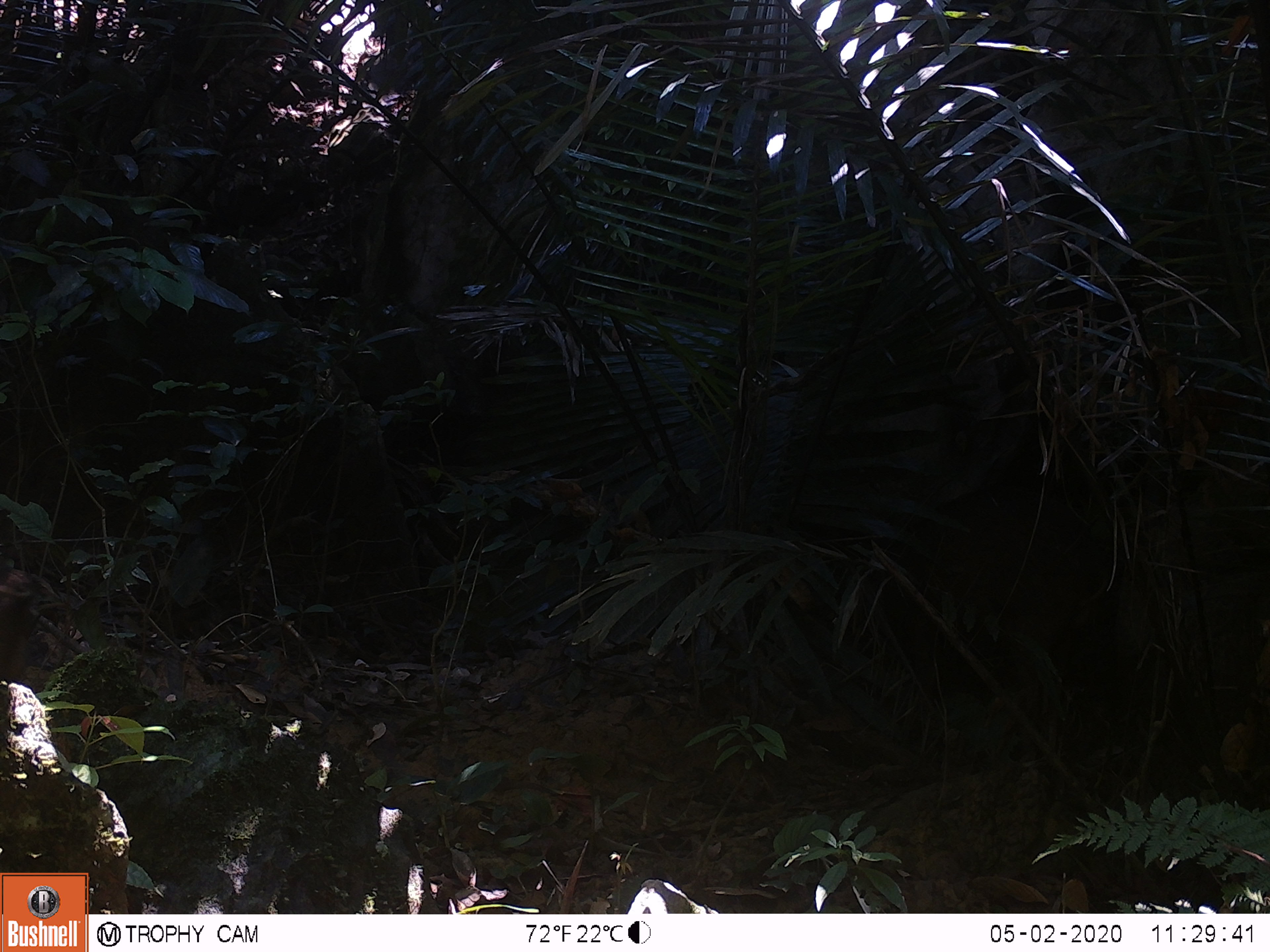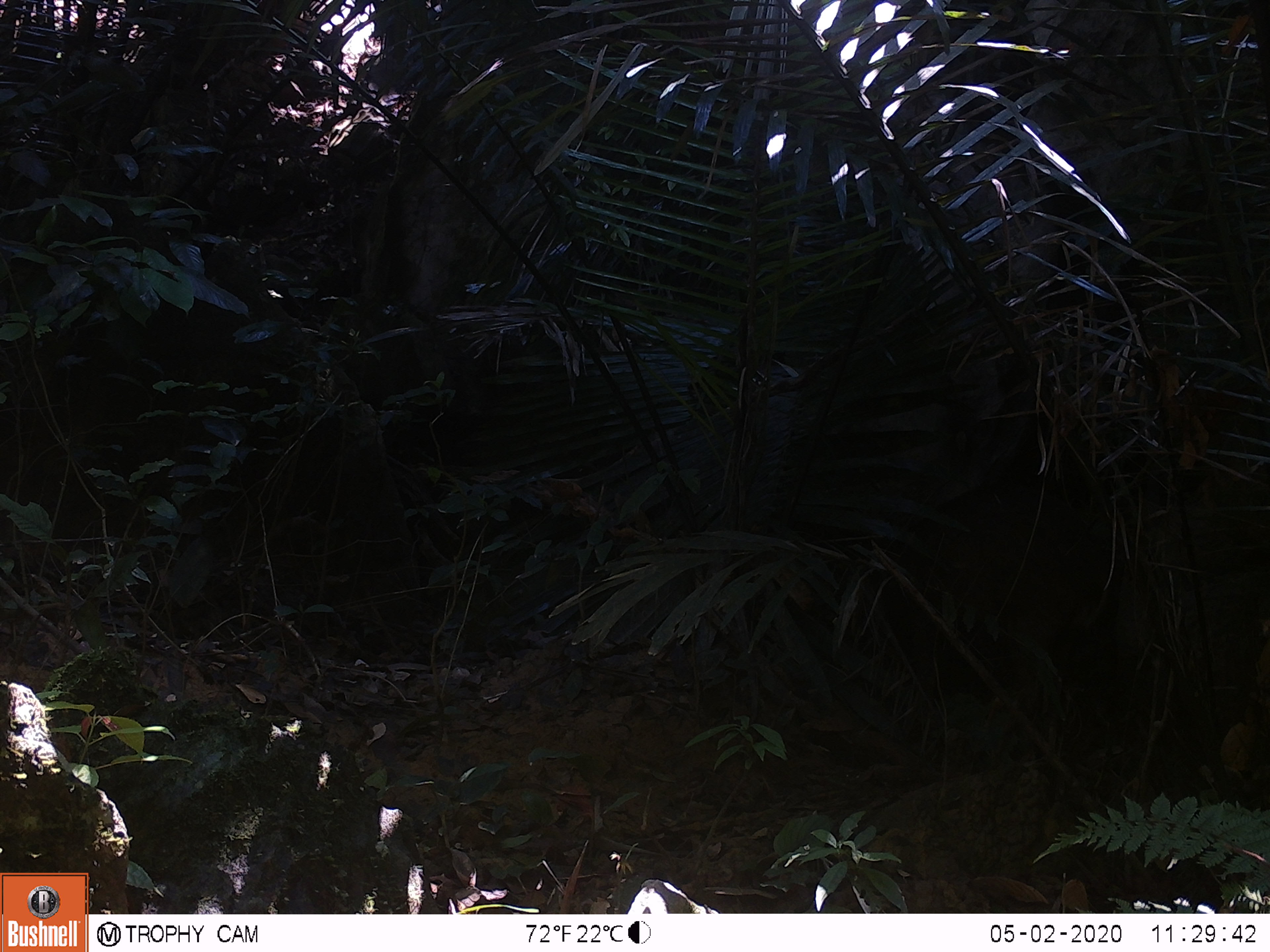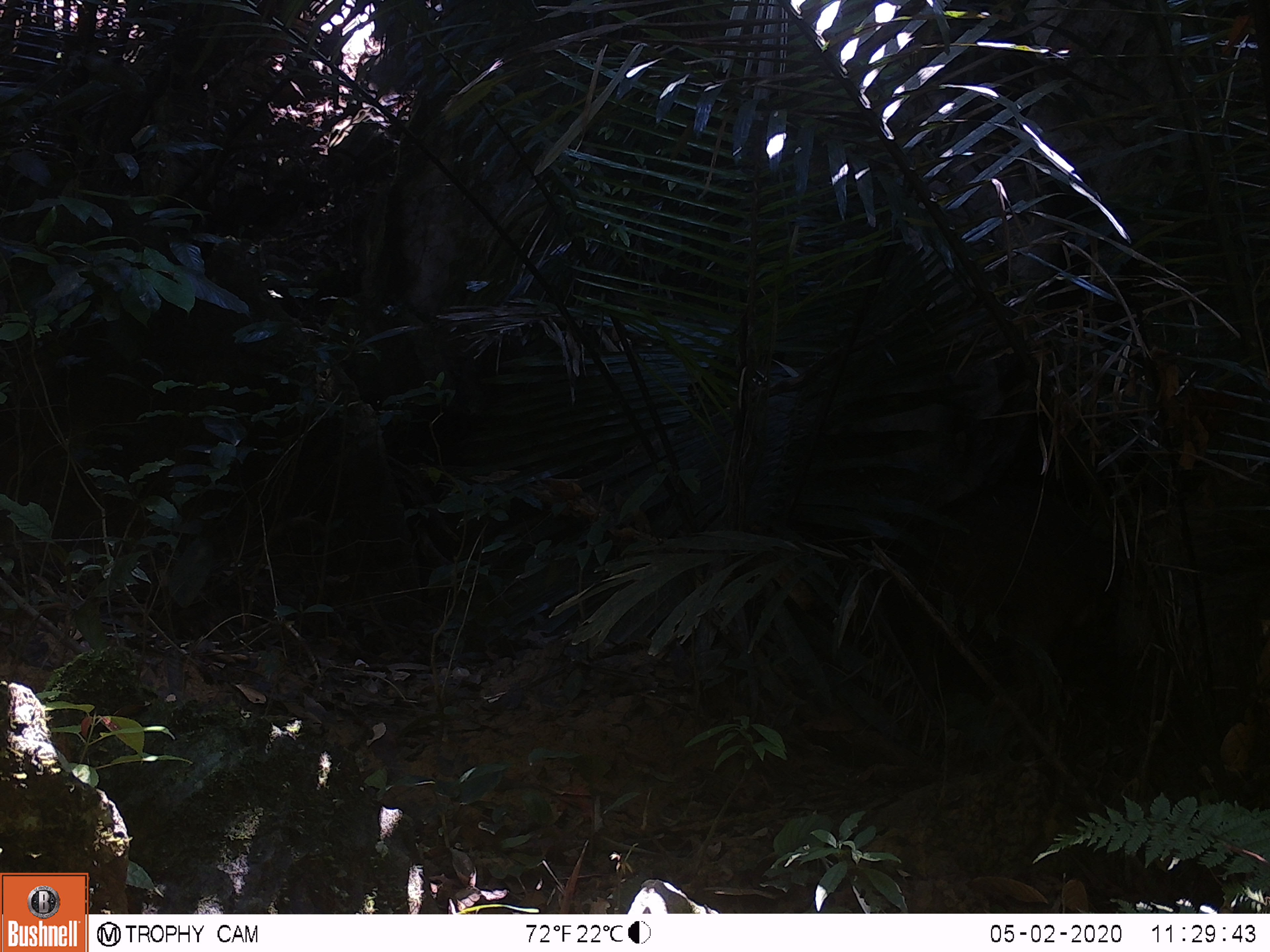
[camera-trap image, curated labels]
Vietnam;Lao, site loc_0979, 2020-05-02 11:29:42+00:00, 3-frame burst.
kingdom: Animalia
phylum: Chordata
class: Mammalia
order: Artiodactyla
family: Suidae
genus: Sus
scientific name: Sus scrofa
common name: eurasian wild pig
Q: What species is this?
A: Eurasian wild pig (Sus scrofa).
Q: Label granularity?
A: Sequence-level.